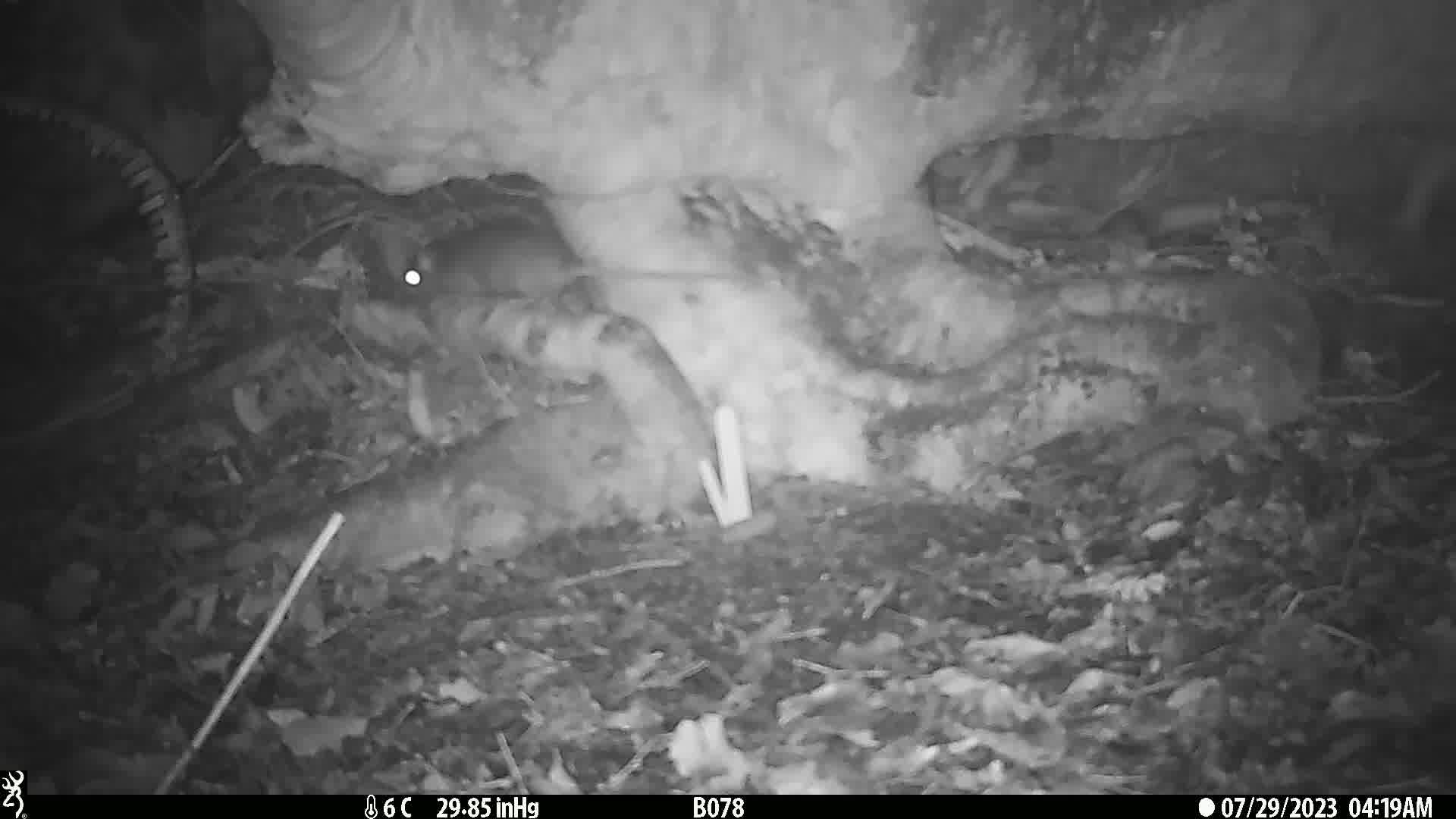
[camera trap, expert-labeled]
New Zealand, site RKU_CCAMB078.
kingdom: Animalia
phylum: Chordata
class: Mammalia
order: Rodentia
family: Muridae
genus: Rattus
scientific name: Rattus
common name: rat